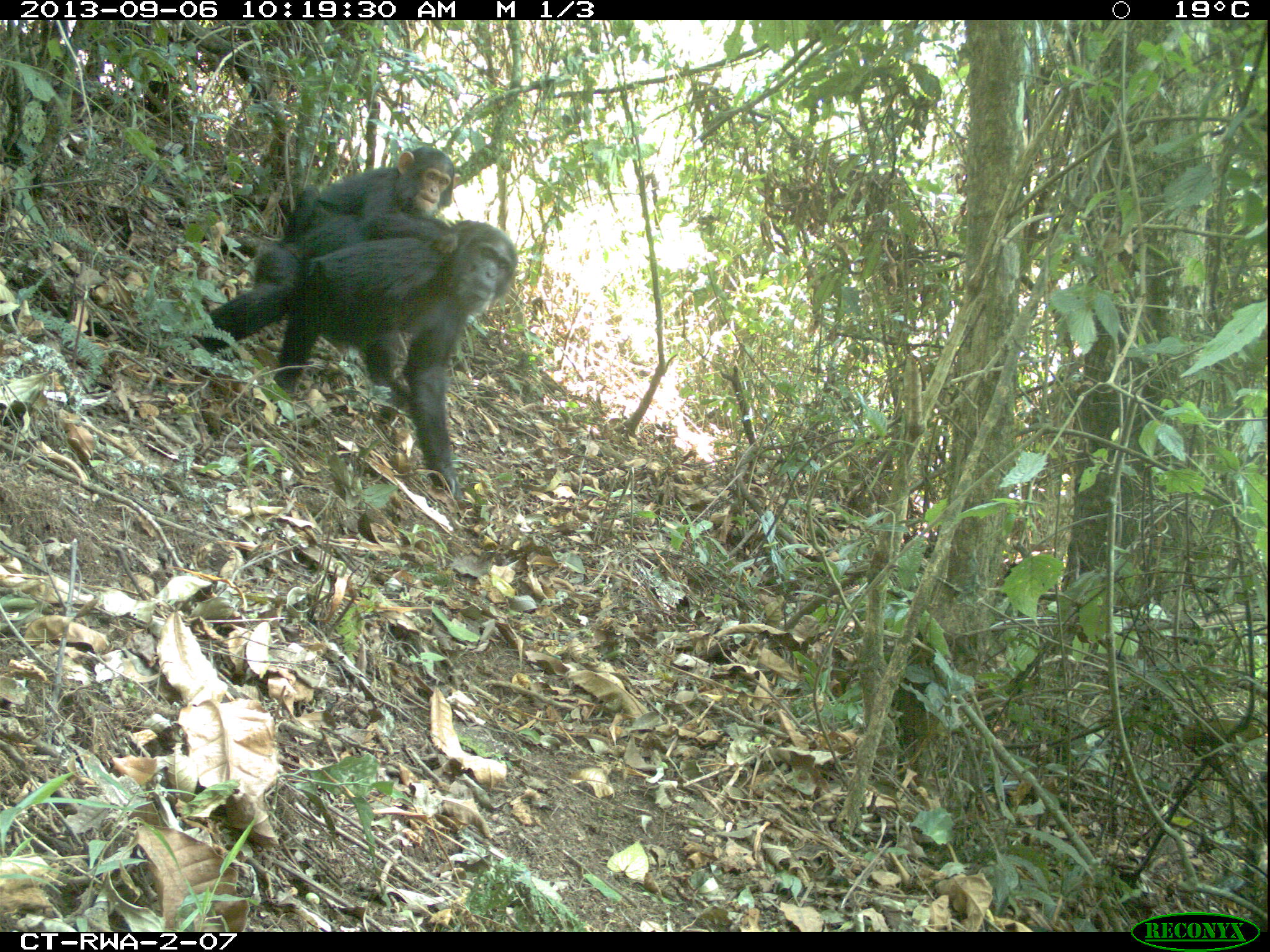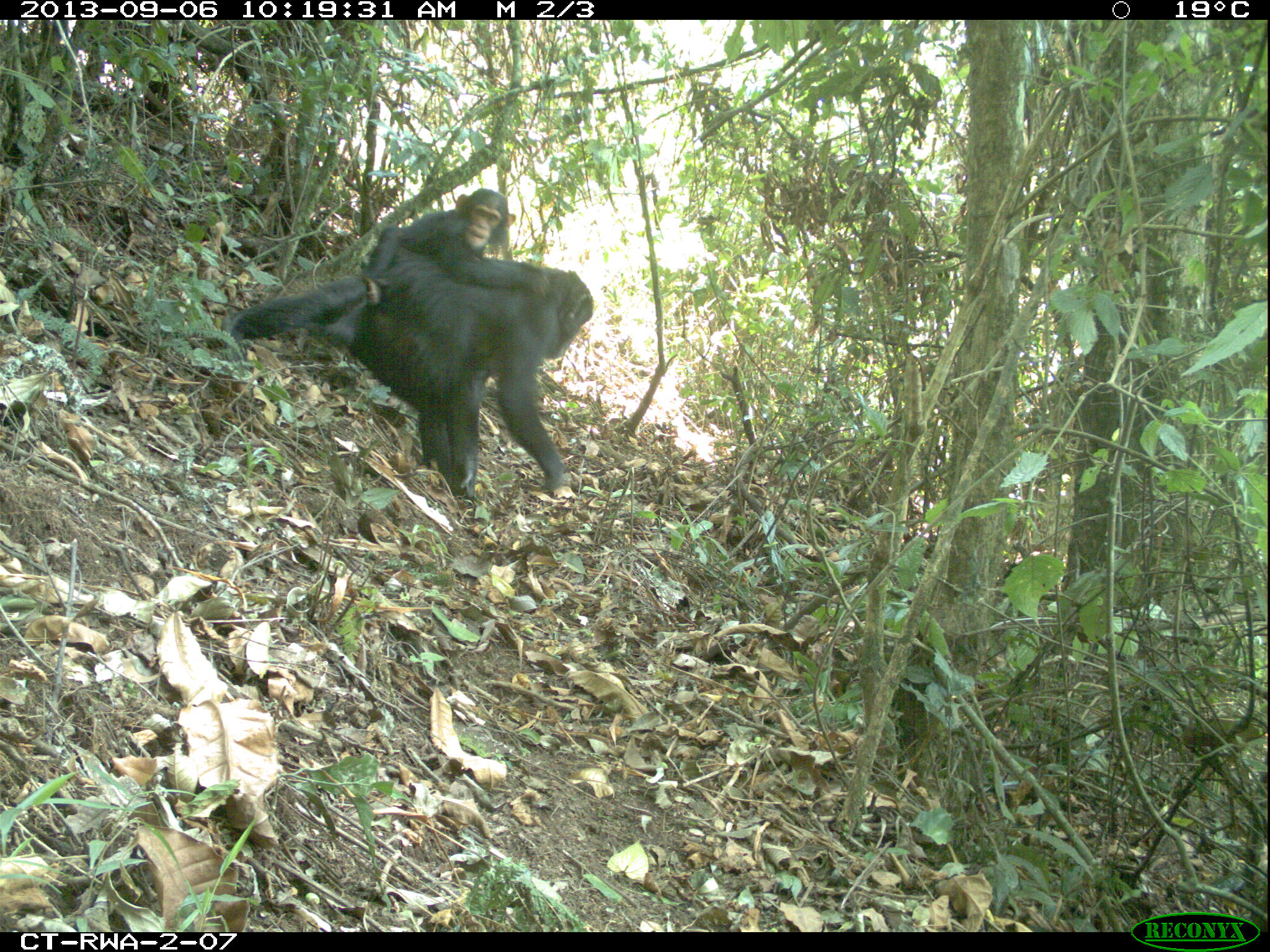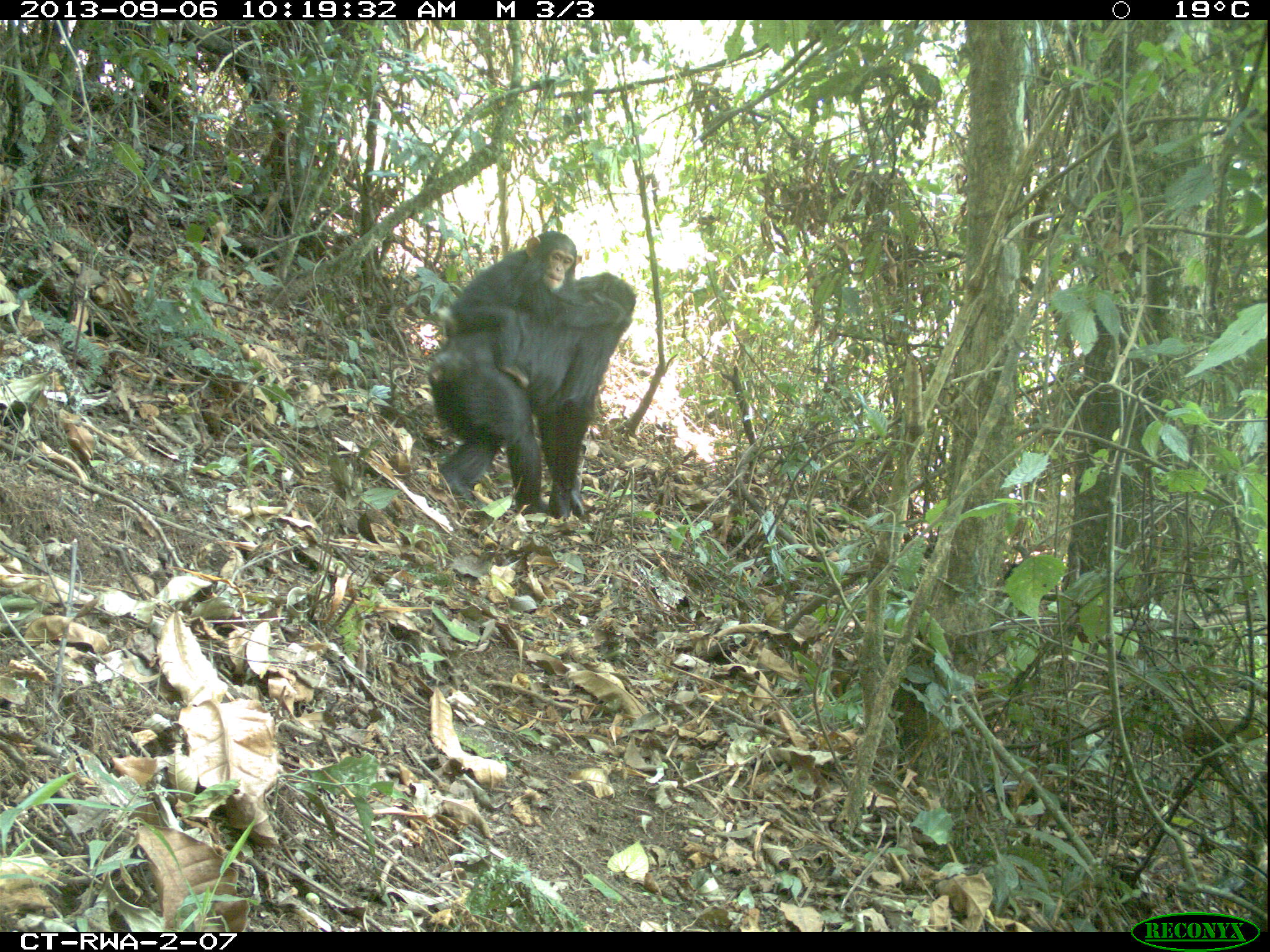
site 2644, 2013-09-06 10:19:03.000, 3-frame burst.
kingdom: Animalia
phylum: Chordata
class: Mammalia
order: Primates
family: Hominidae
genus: Pan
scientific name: Pan troglodytes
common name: chimpanzee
Pan troglodytes (chimpanzee), count 2.